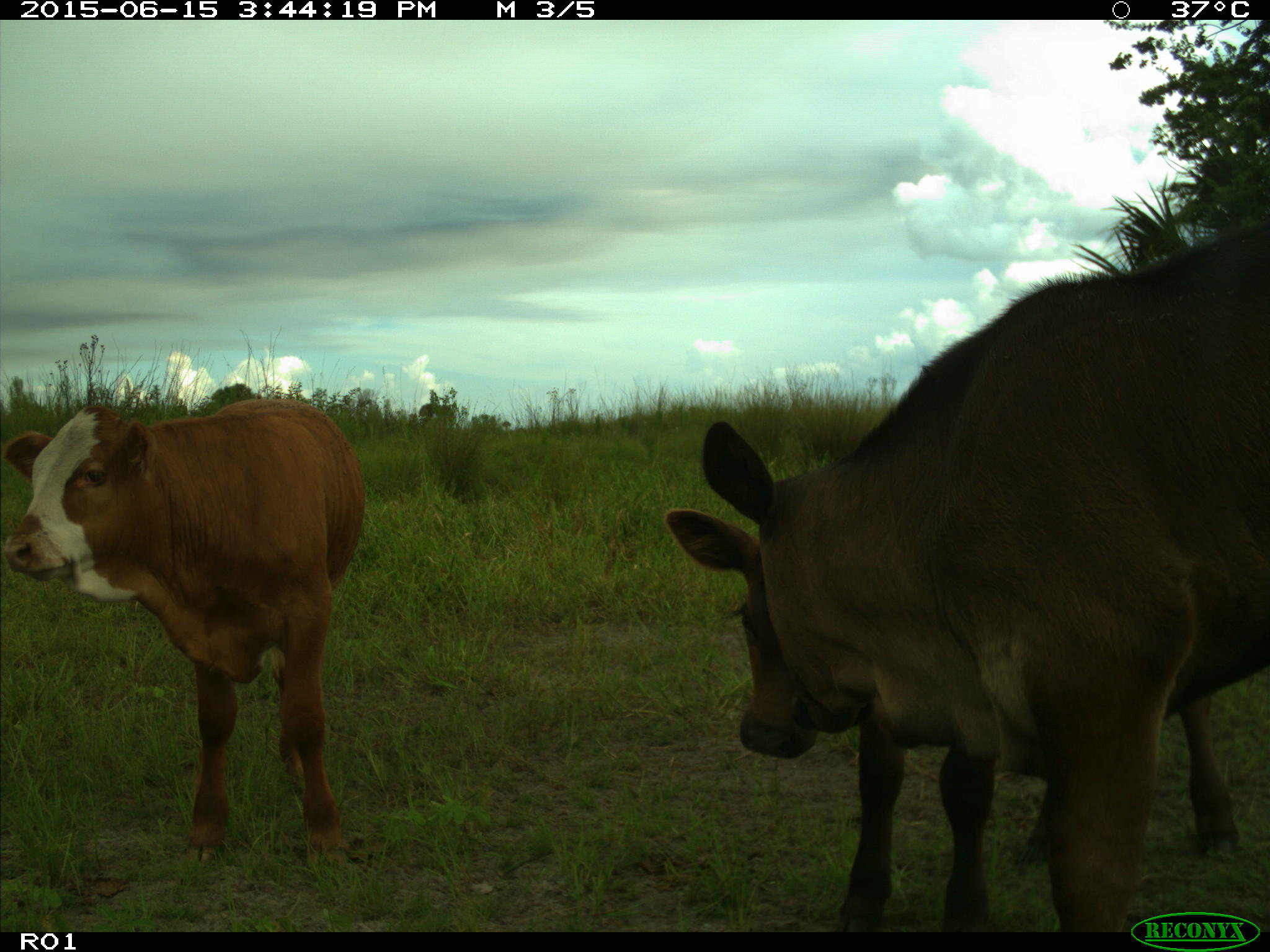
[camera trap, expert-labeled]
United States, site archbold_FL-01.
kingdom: Animalia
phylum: Chordata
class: Mammalia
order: Artiodactyla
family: Bovidae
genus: Bos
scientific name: Bos taurus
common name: domestic cow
Bos taurus (domestic cow).